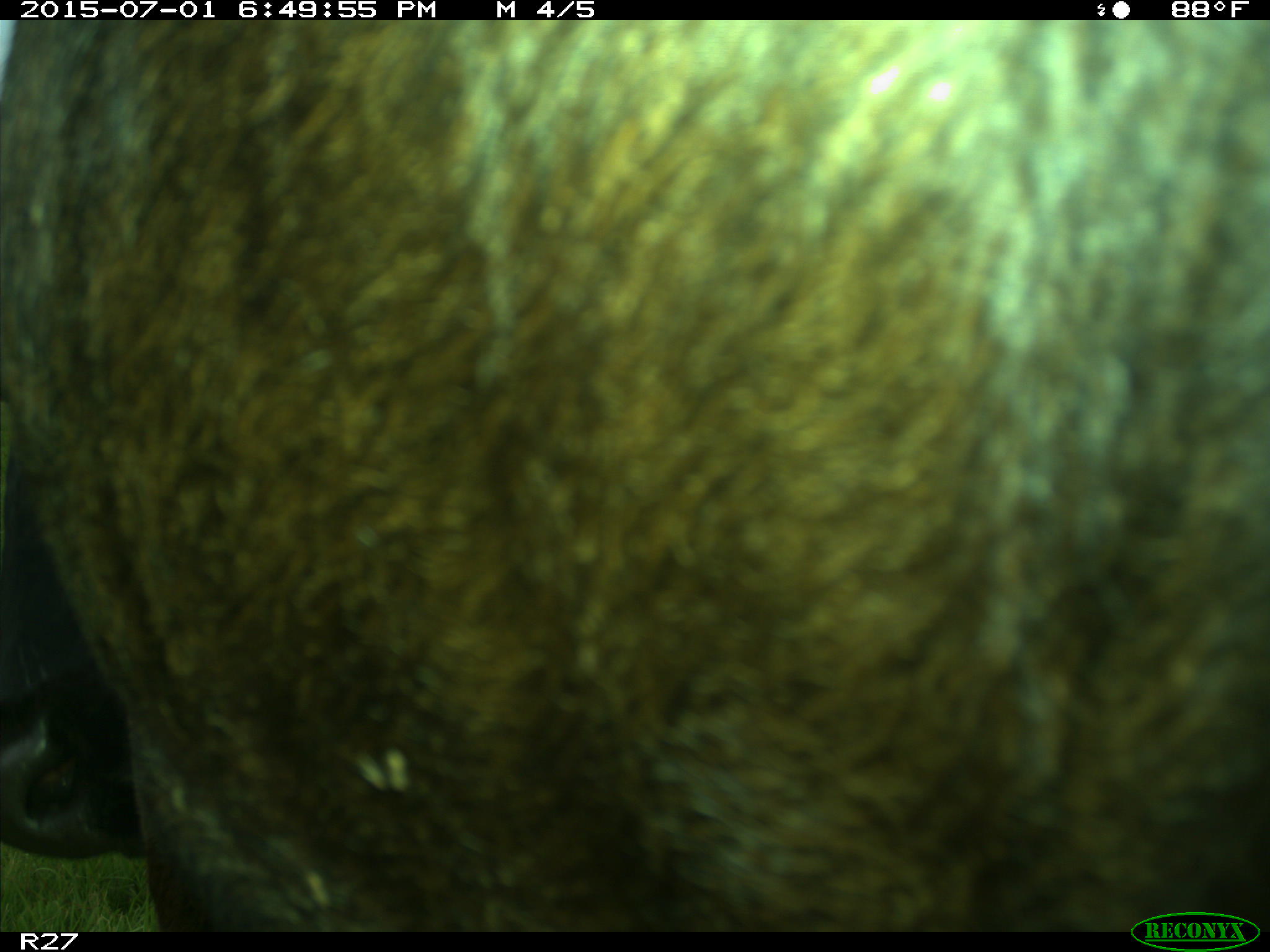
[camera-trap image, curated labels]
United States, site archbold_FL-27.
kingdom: Animalia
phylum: Chordata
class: Mammalia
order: Artiodactyla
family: Bovidae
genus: Bos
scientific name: Bos taurus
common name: domestic cow